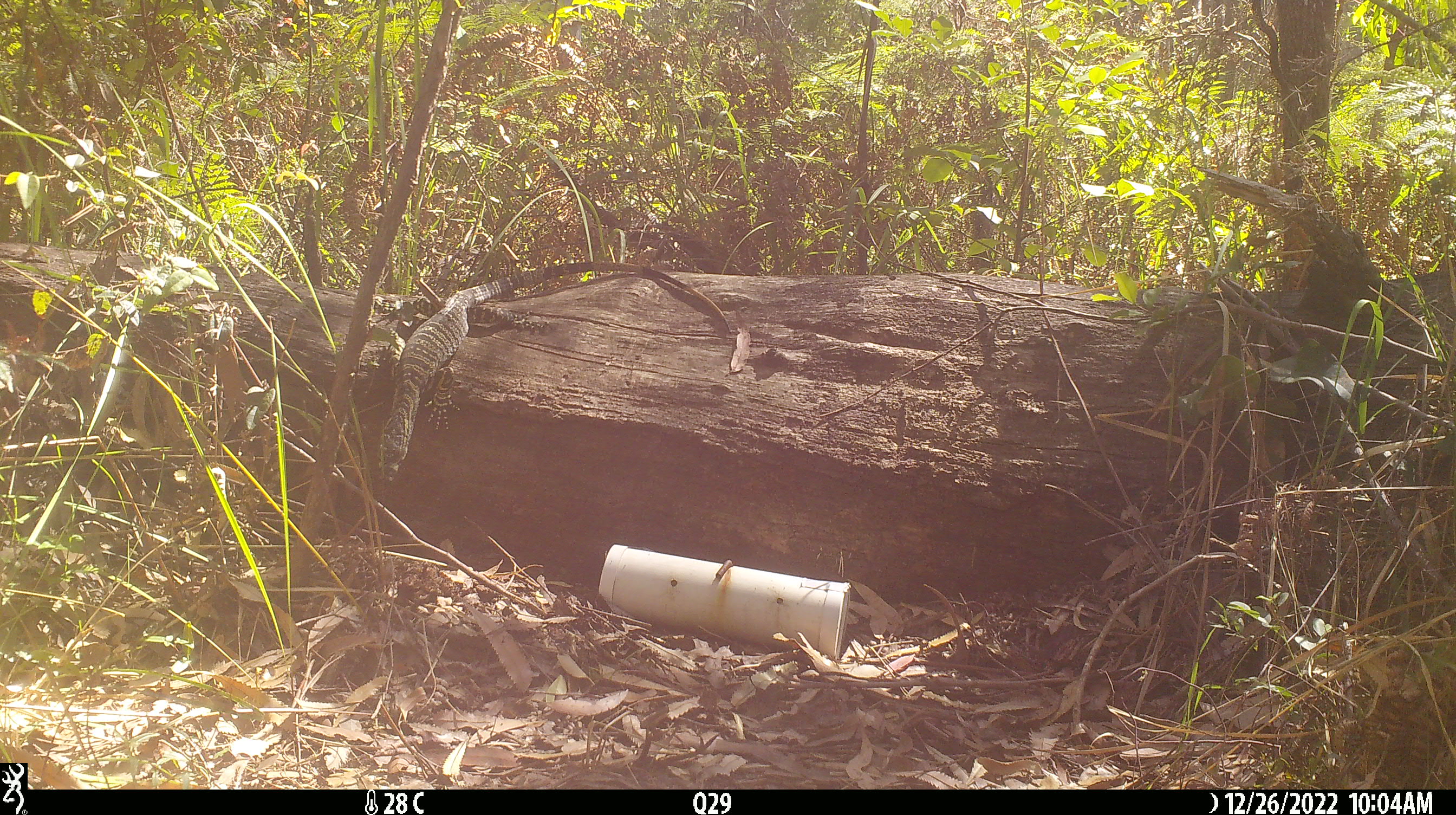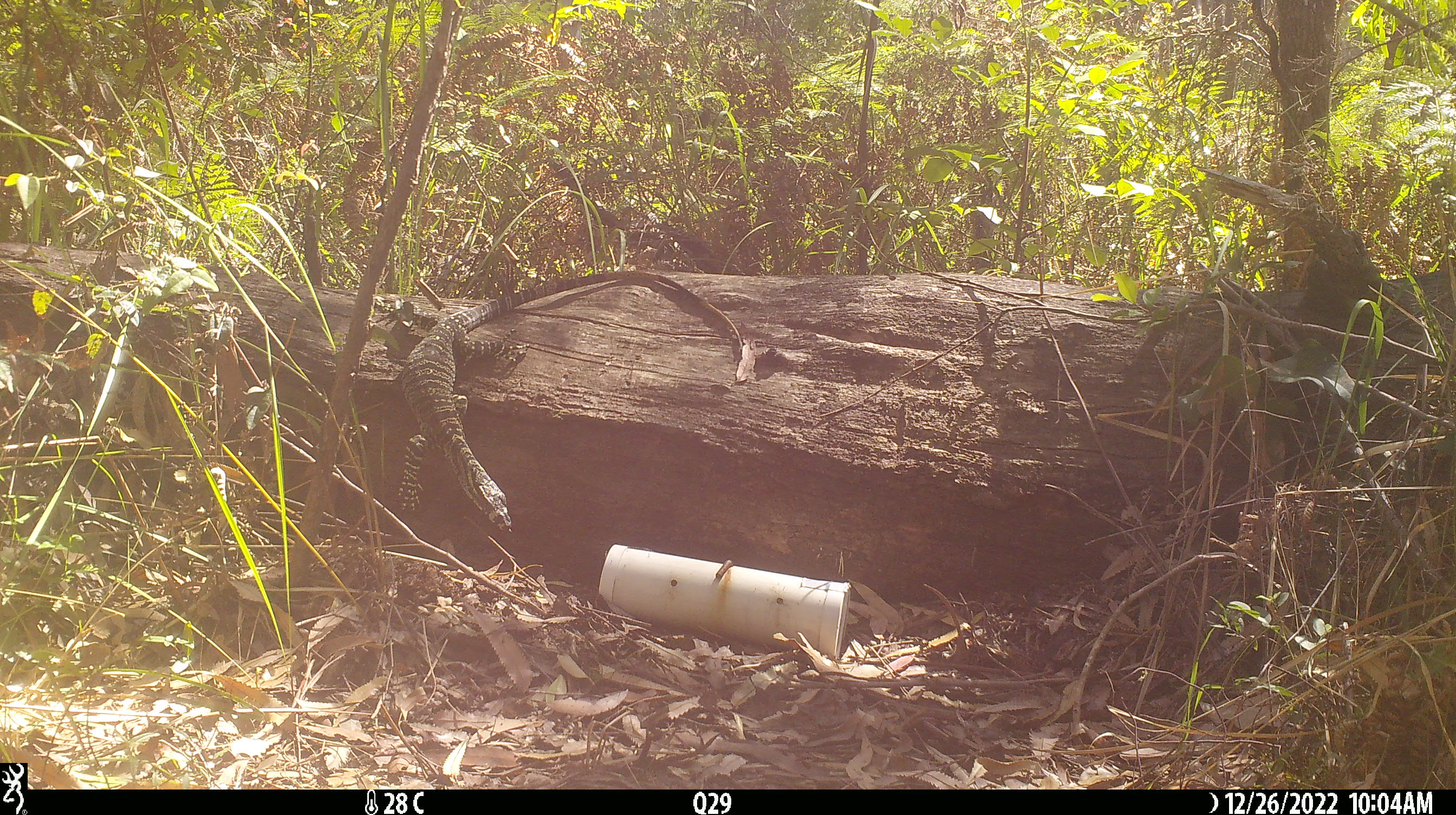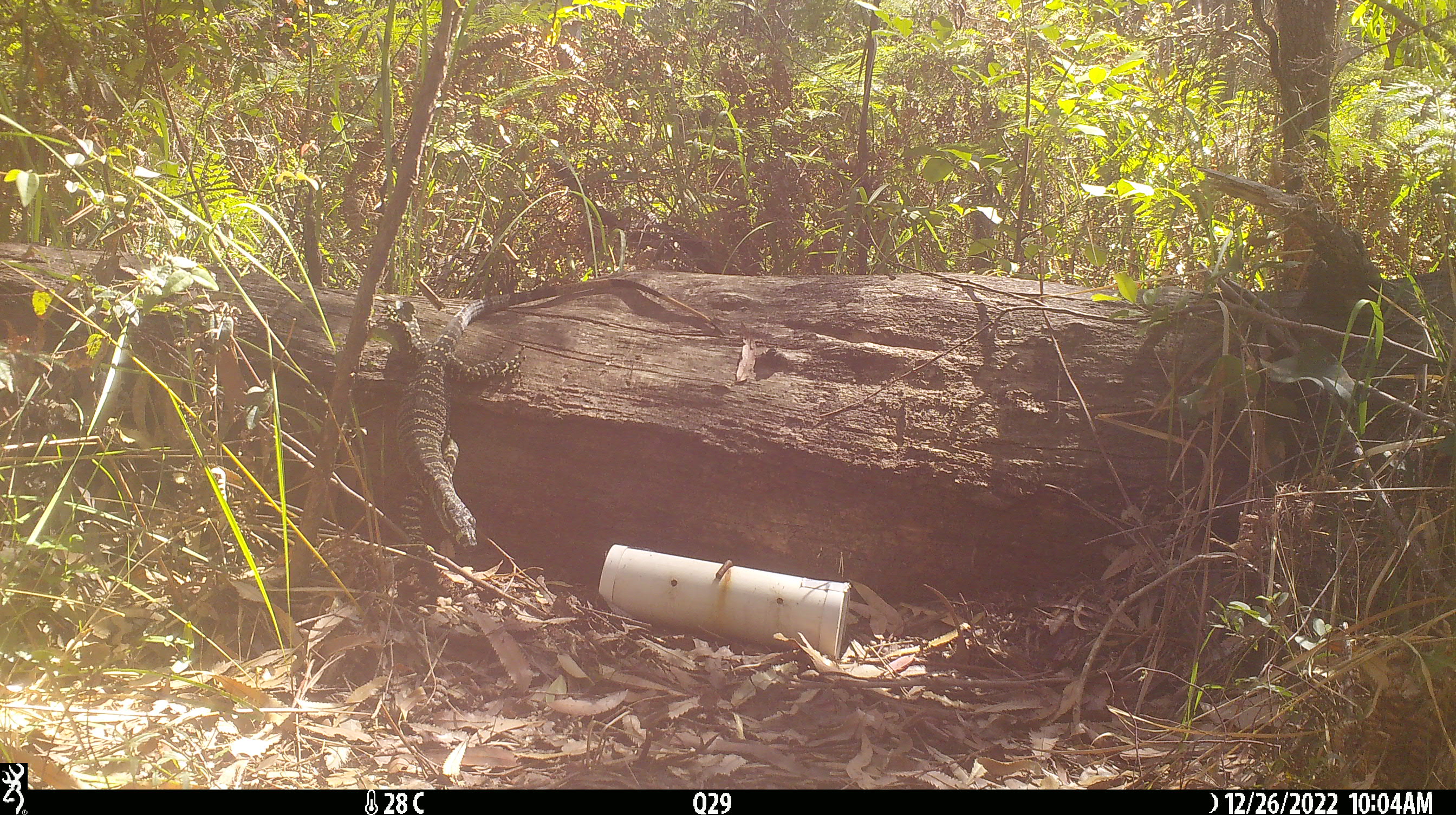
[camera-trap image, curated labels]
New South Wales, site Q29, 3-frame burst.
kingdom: Animalia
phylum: Chordata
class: Reptilia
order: Squamata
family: Varanidae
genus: Varanus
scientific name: Varanus varius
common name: lace monitor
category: goanna